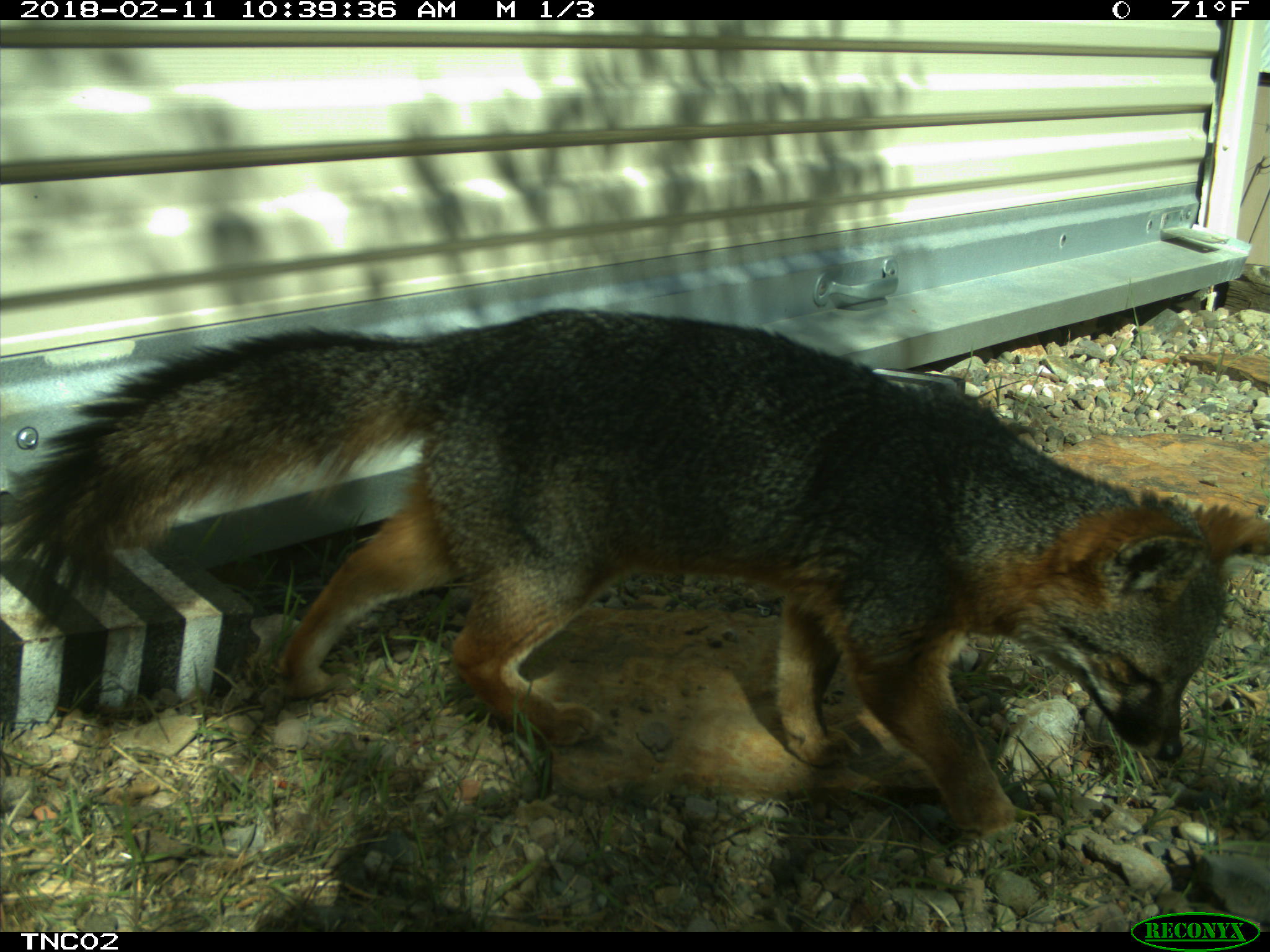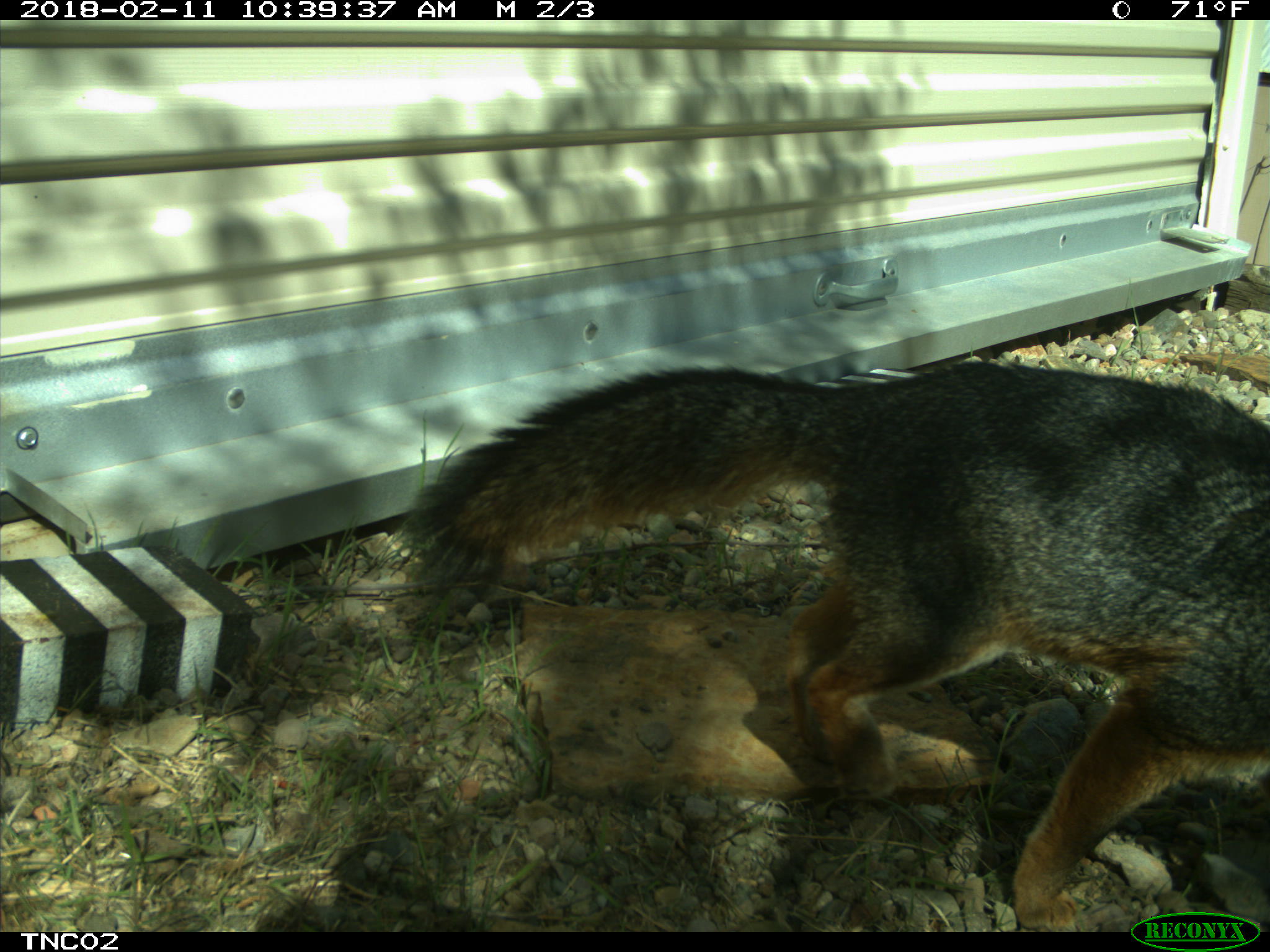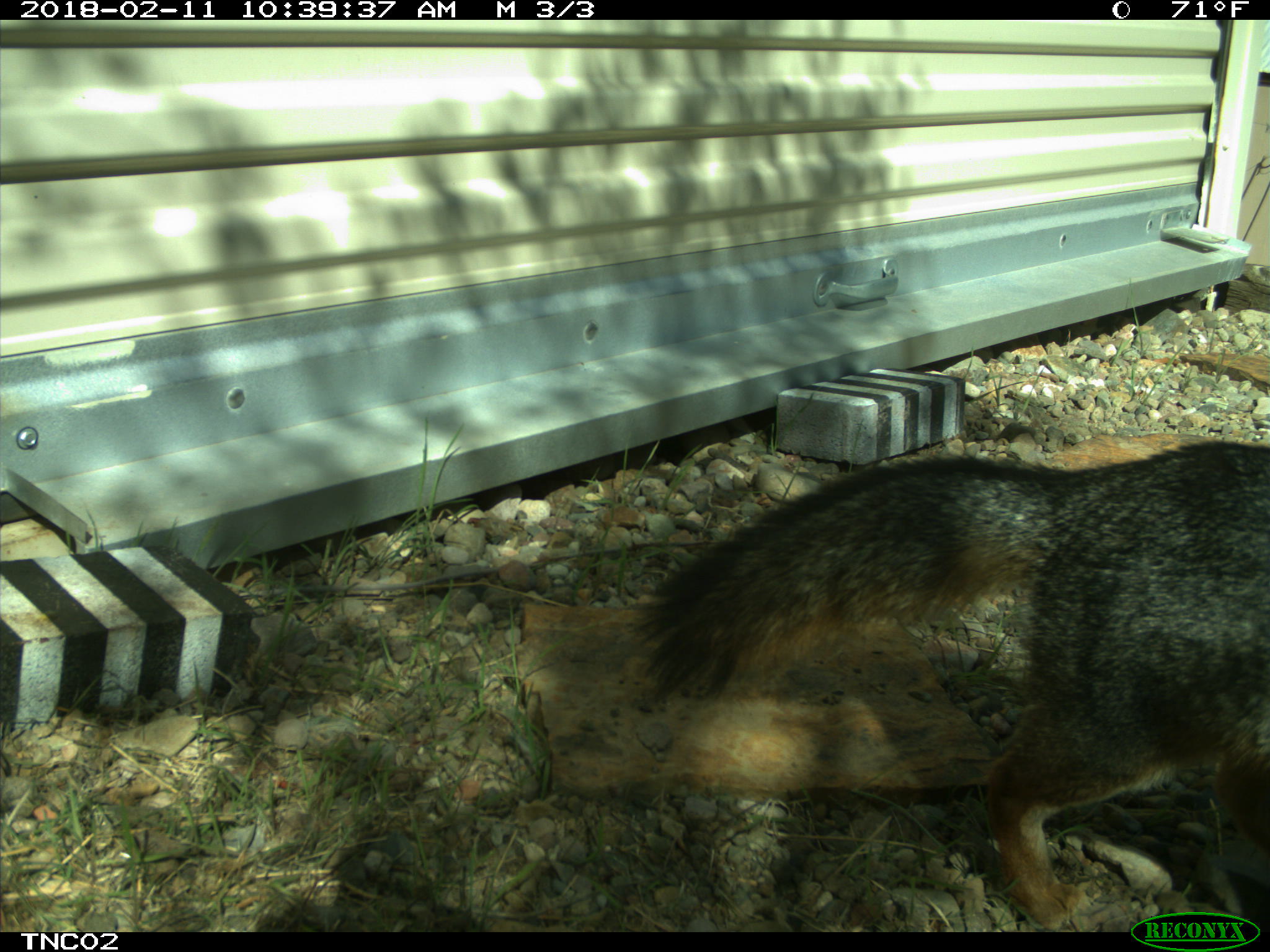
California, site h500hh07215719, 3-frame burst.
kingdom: Animalia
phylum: Chordata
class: Mammalia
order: Carnivora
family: Canidae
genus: Urocyon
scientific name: Urocyon littoralis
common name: island fox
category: fox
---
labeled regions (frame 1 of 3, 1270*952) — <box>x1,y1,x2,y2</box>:
fox: <box>0,306,1269,840</box>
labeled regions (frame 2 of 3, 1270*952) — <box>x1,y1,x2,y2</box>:
fox: <box>399,358,1269,930</box>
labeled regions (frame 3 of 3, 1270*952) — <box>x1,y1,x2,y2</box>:
fox: <box>619,439,1269,929</box>